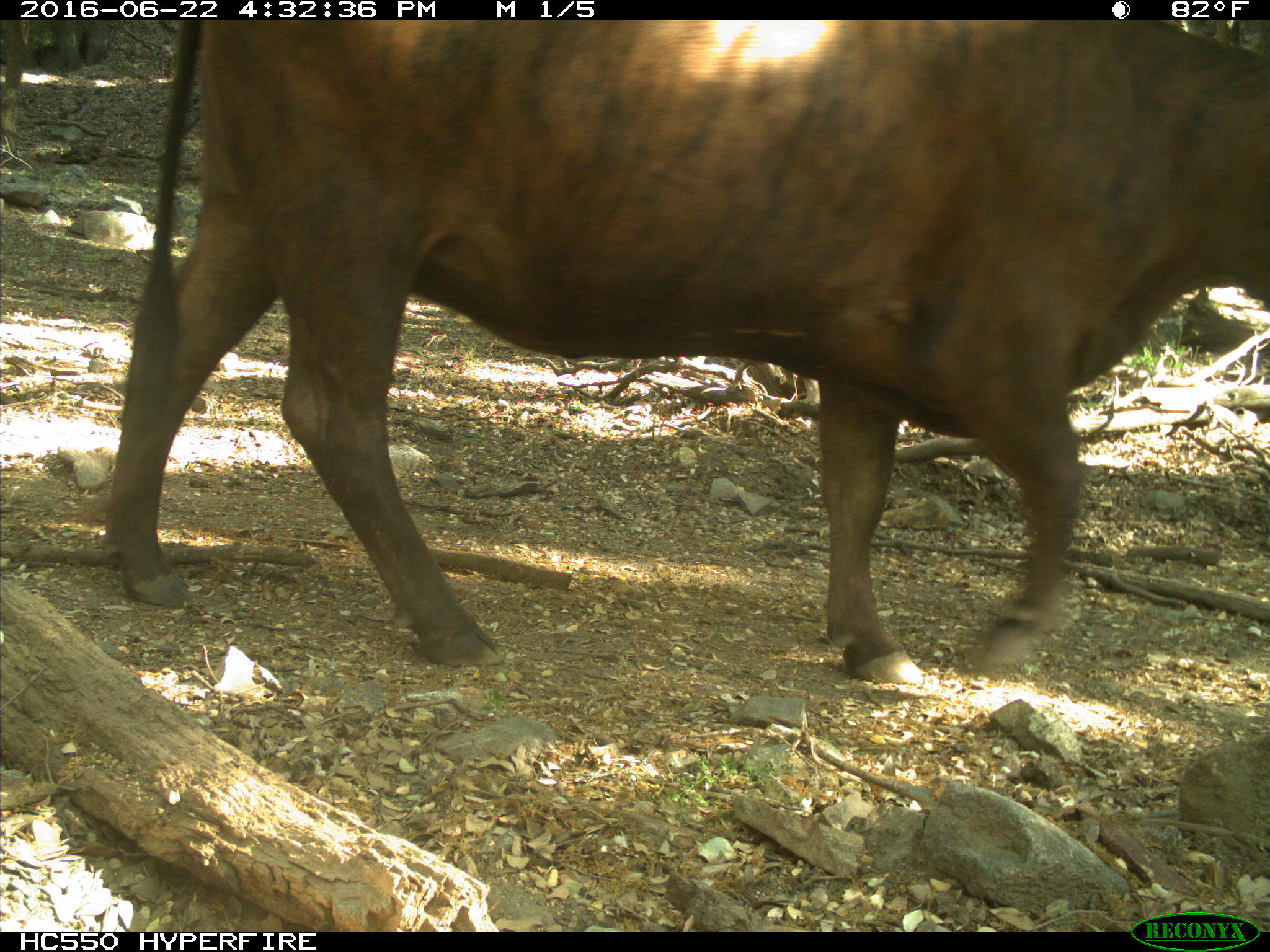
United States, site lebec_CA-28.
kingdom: Animalia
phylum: Chordata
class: Mammalia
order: Artiodactyla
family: Bovidae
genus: Bos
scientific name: Bos taurus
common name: domestic cow